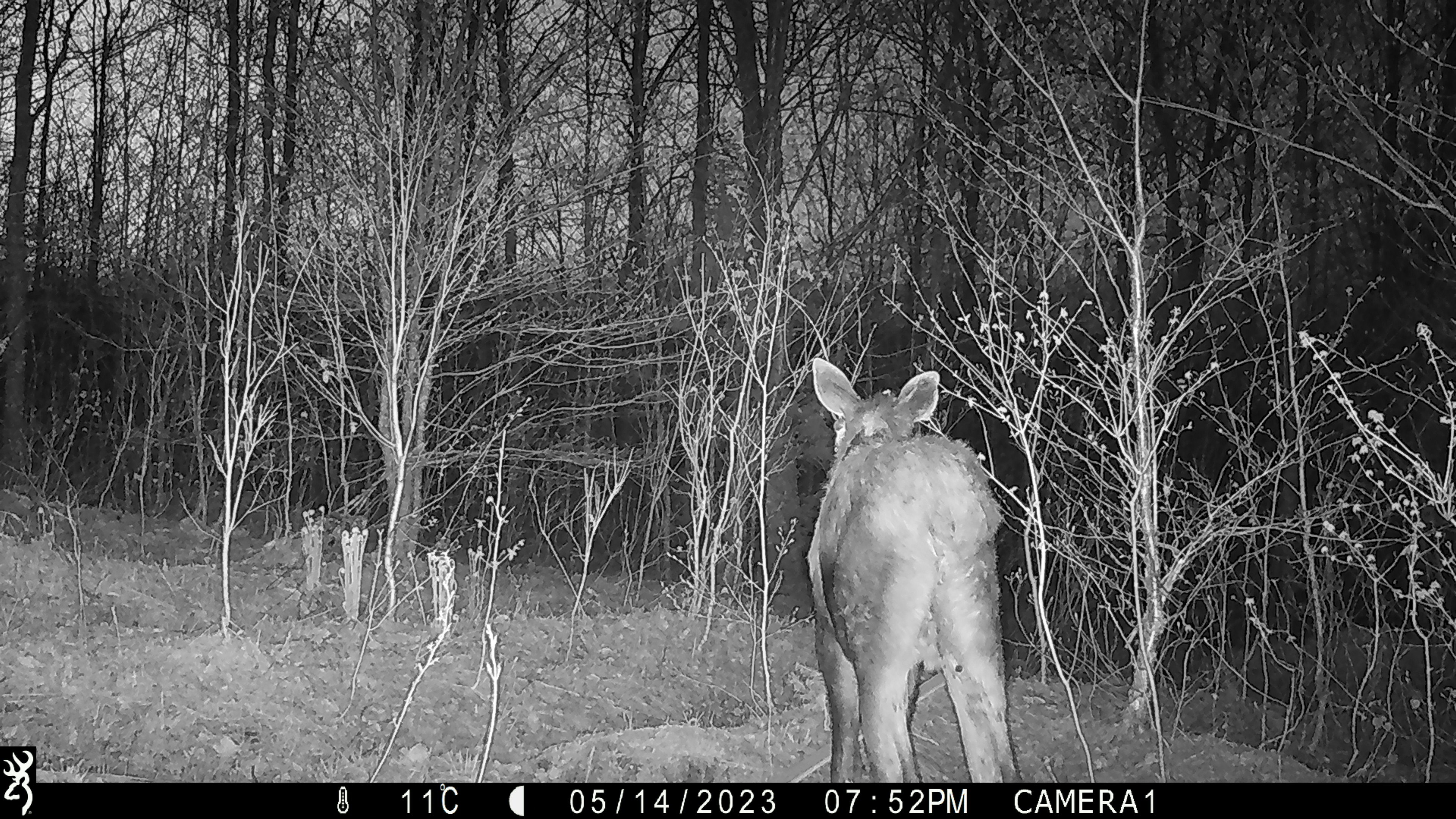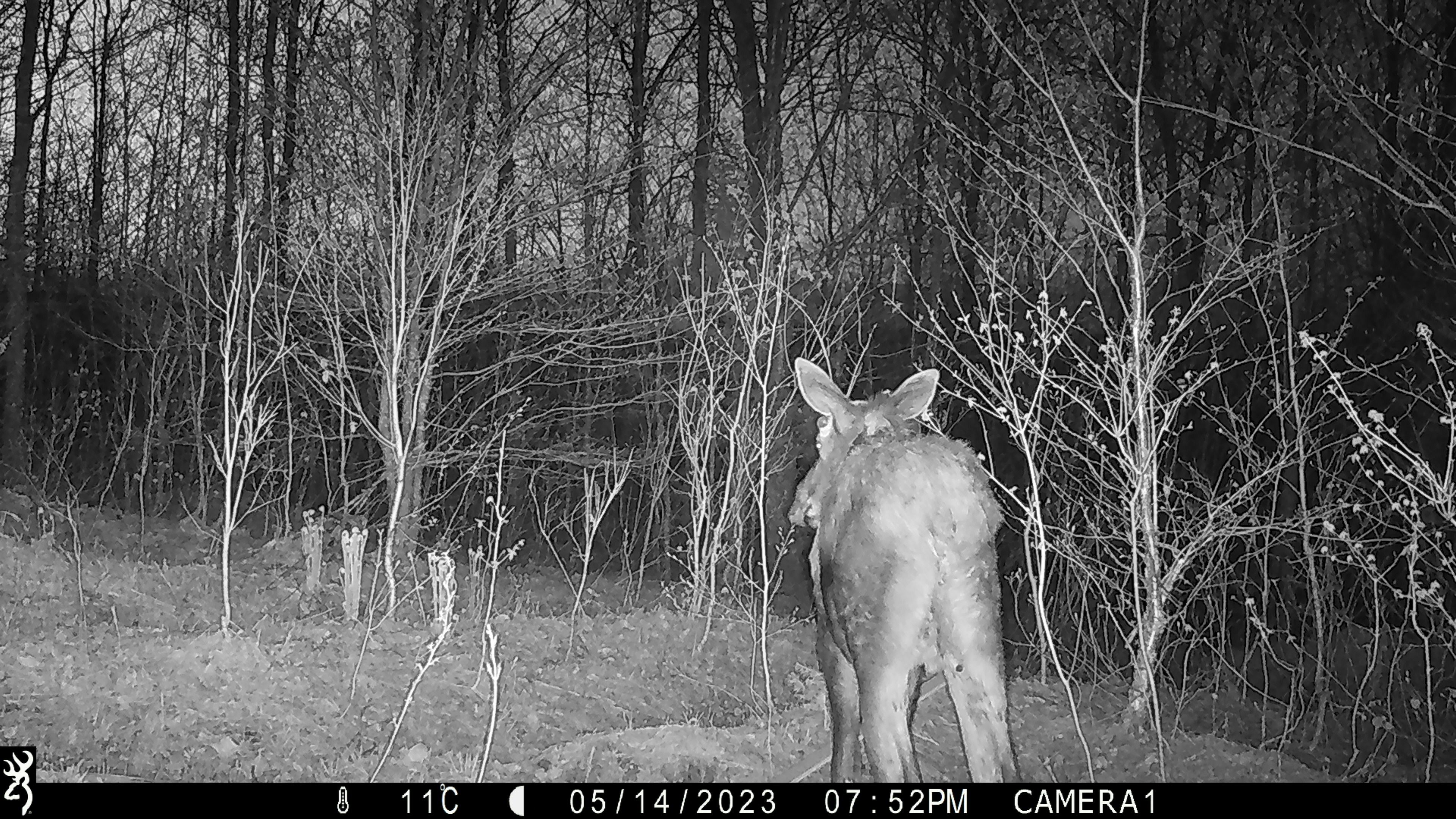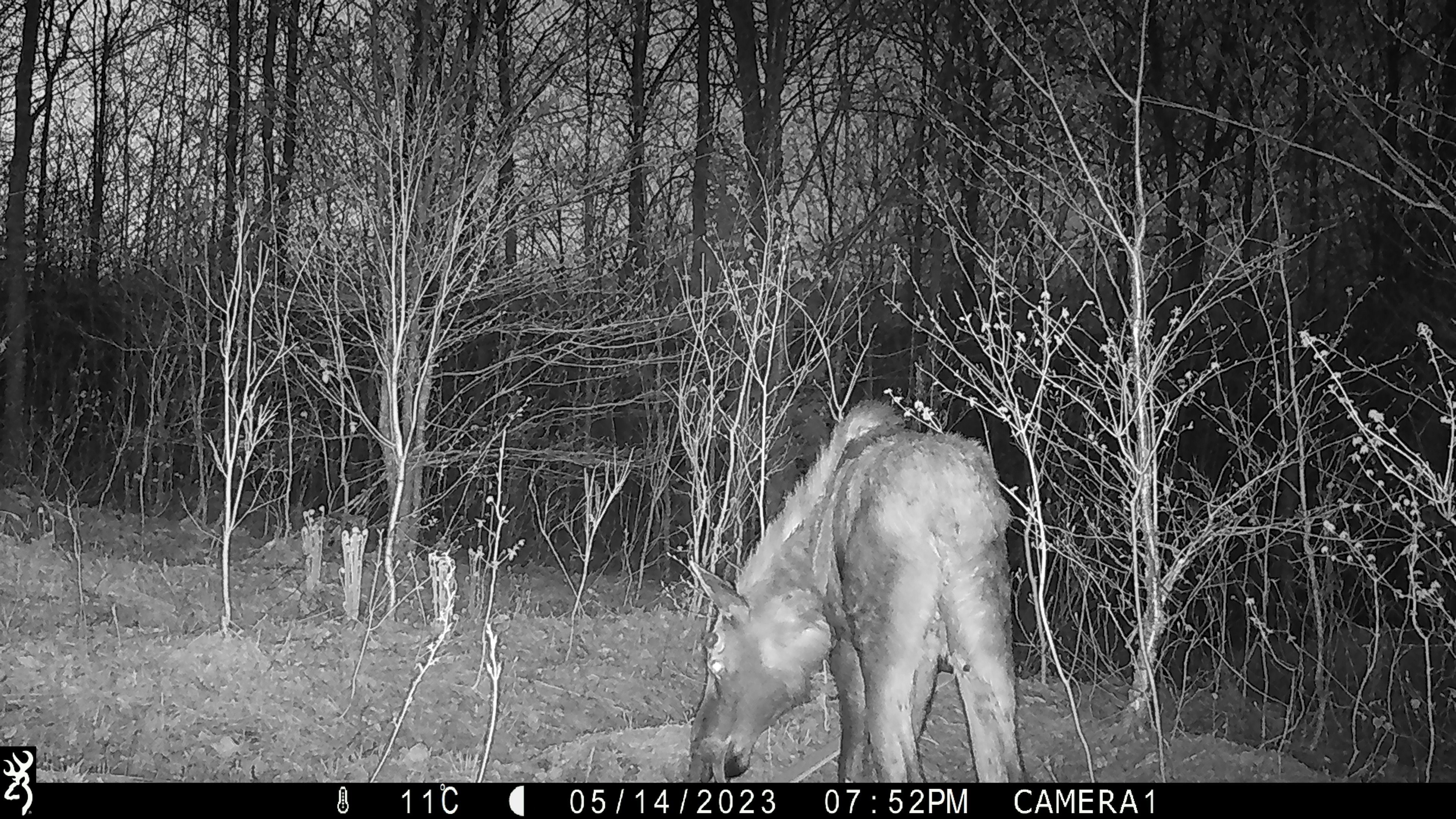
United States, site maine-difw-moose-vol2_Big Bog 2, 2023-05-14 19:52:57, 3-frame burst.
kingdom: Animalia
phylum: Chordata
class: Mammalia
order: Artiodactyla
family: Cervidae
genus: Alces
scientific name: Alces alces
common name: moose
Moose (Alces alces).